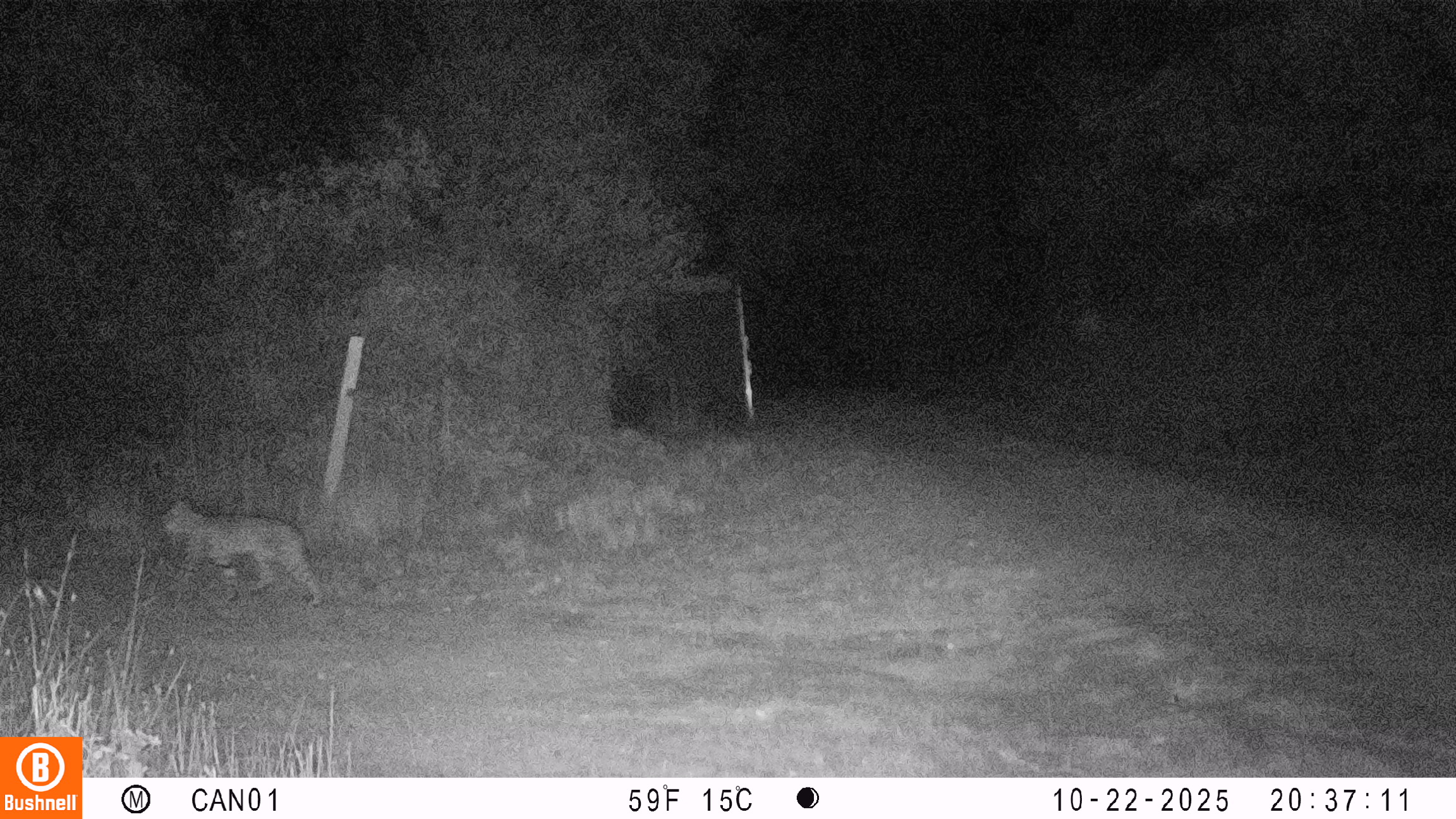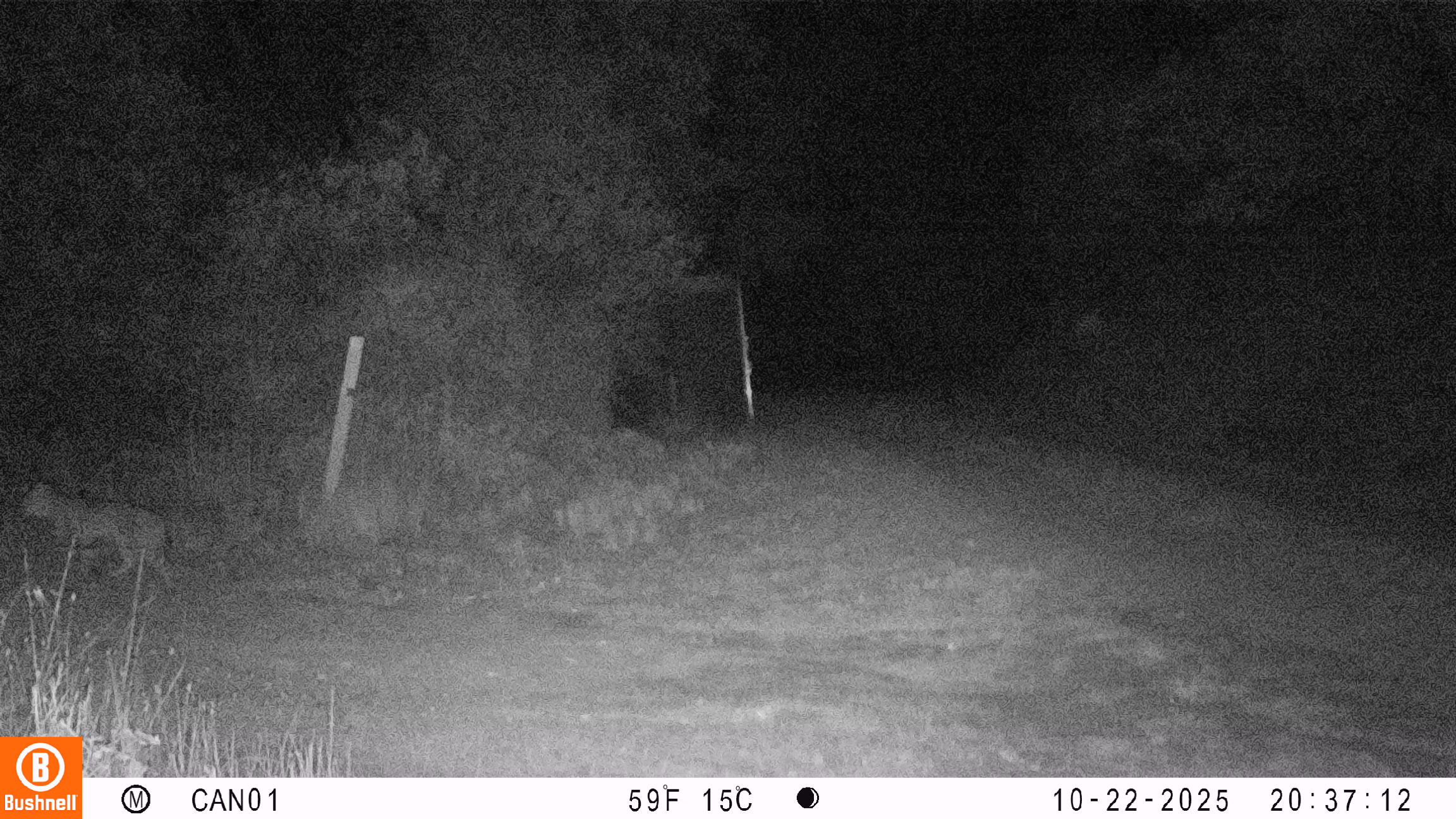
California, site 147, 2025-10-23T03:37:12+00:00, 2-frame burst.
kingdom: Animalia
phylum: Chordata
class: Mammalia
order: Carnivora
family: Felidae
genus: Lynx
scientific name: Lynx rufus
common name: bobcat